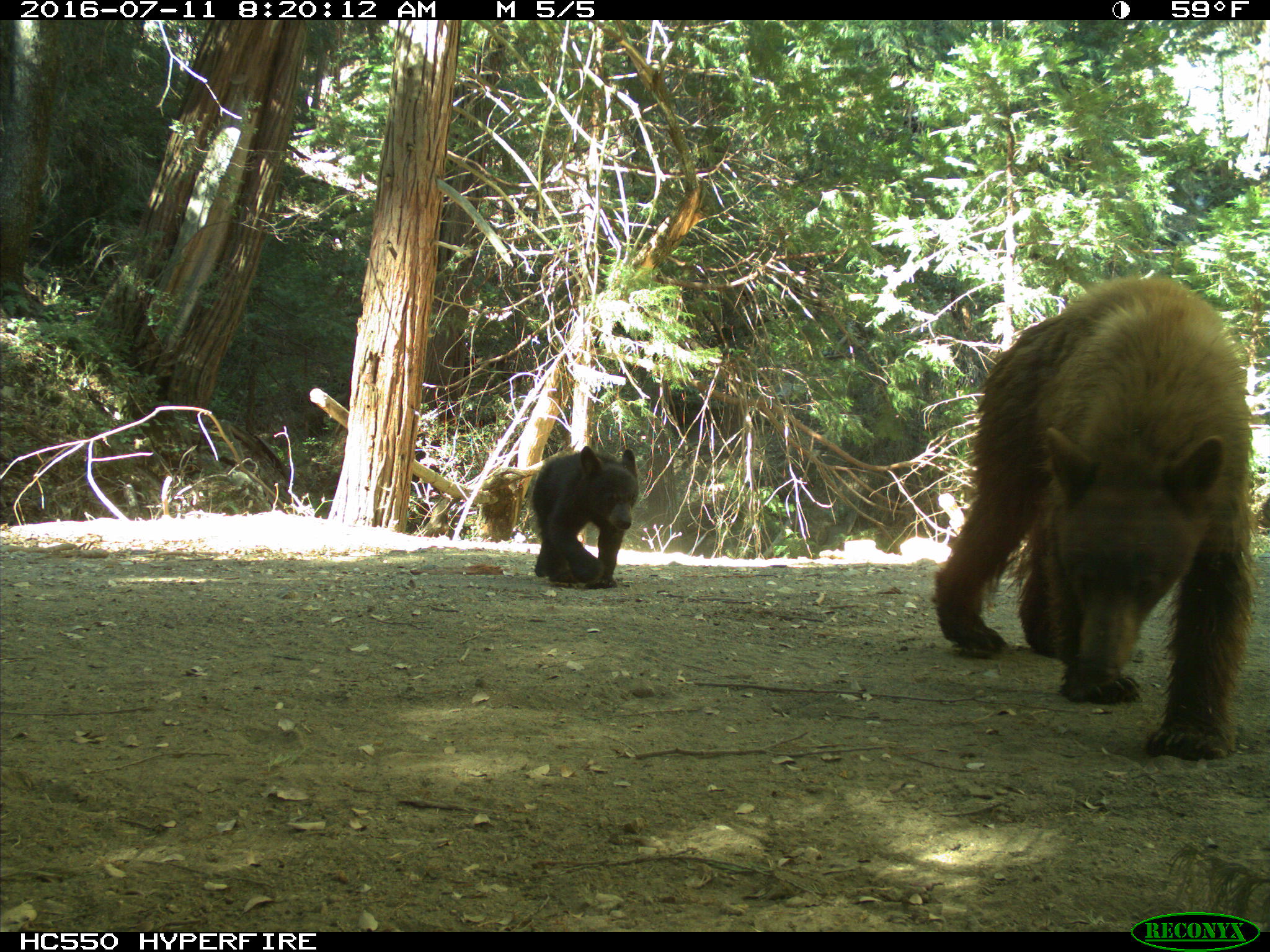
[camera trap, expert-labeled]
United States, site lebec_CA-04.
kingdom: Animalia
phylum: Chordata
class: Mammalia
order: Carnivora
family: Ursidae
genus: Ursus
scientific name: Ursus americanus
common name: american black bear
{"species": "Ursus americanus (american black bear)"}